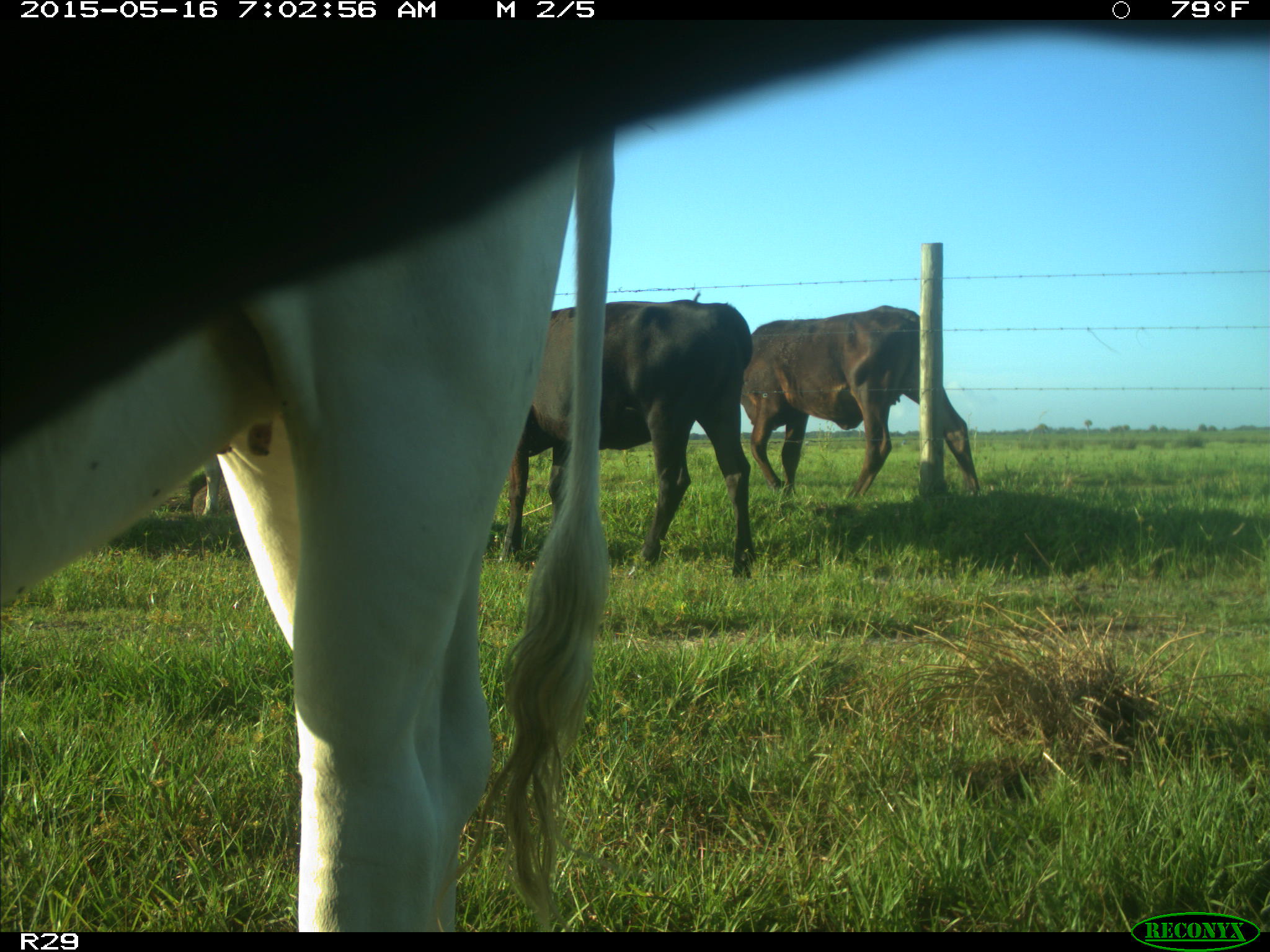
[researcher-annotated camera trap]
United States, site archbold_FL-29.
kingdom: Animalia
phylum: Chordata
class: Mammalia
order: Artiodactyla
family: Bovidae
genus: Bos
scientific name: Bos taurus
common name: domestic cow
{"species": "Bos taurus (domestic cow)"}